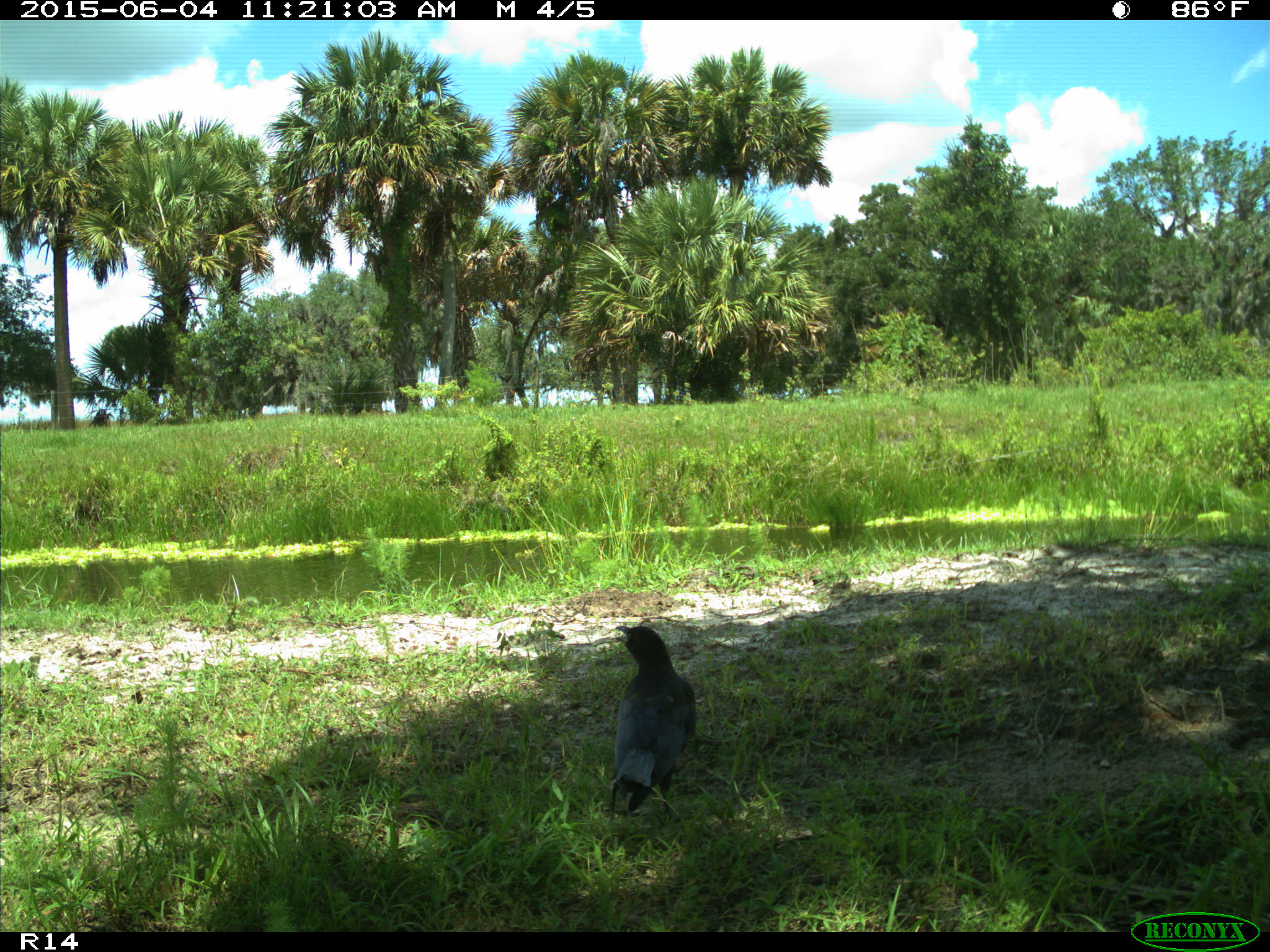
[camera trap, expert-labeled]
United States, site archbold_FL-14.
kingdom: Animalia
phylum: Chordata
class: Aves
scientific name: Aves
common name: birds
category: unidentified bird